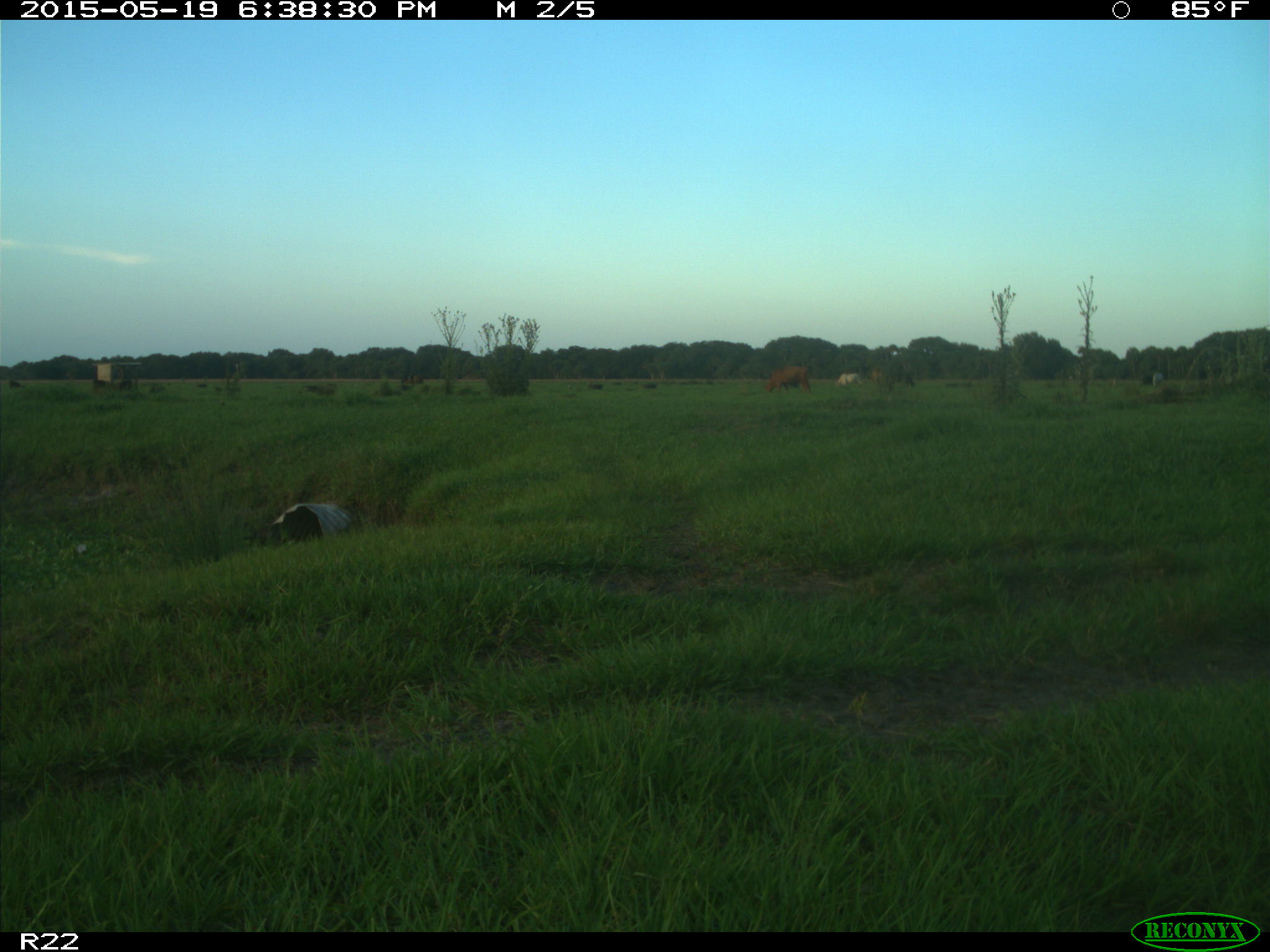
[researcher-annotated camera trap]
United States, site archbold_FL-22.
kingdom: Animalia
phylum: Chordata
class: Mammalia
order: Artiodactyla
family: Bovidae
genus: Bos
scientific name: Bos taurus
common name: domestic cow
Bos taurus (domestic cow).